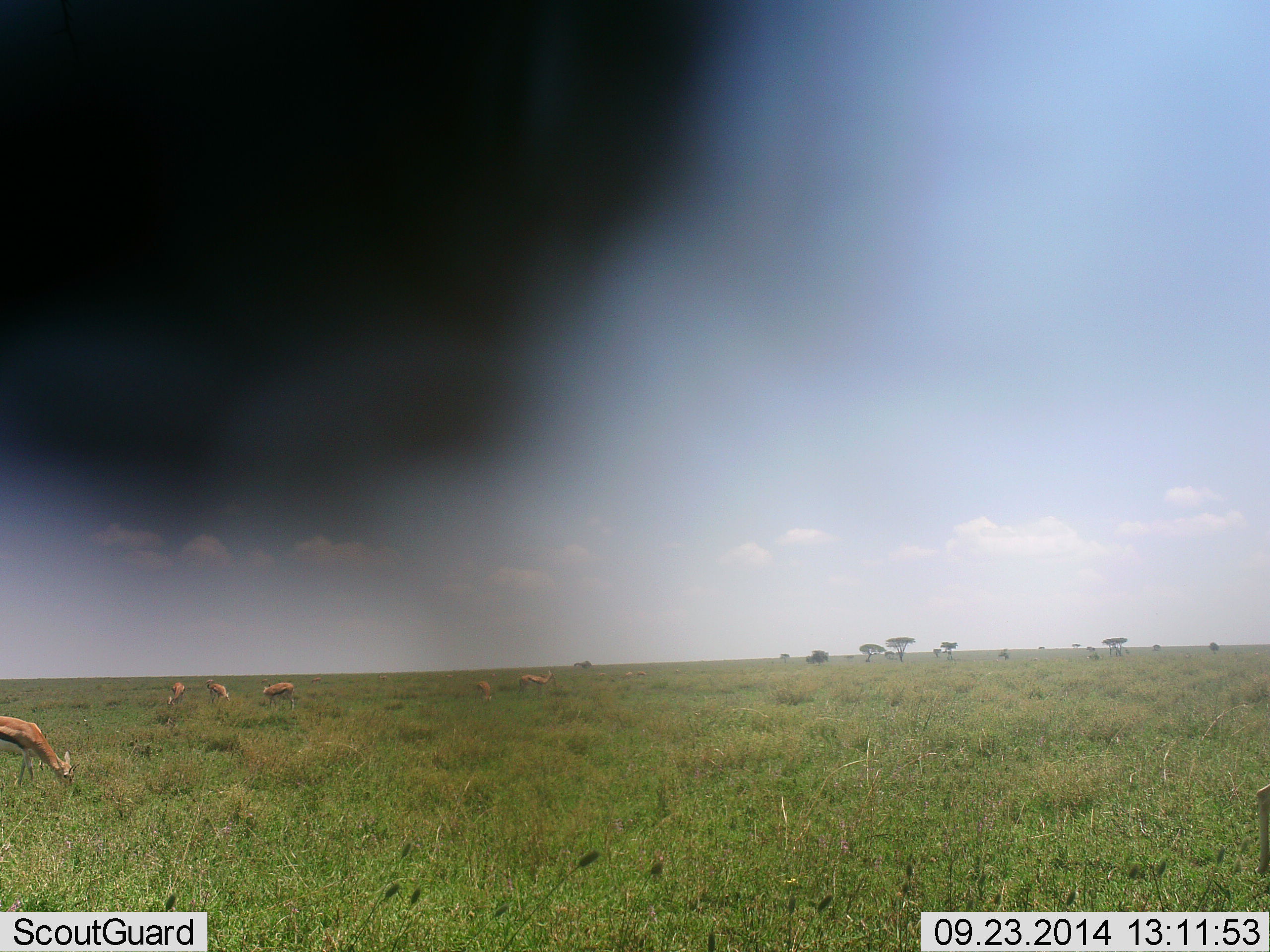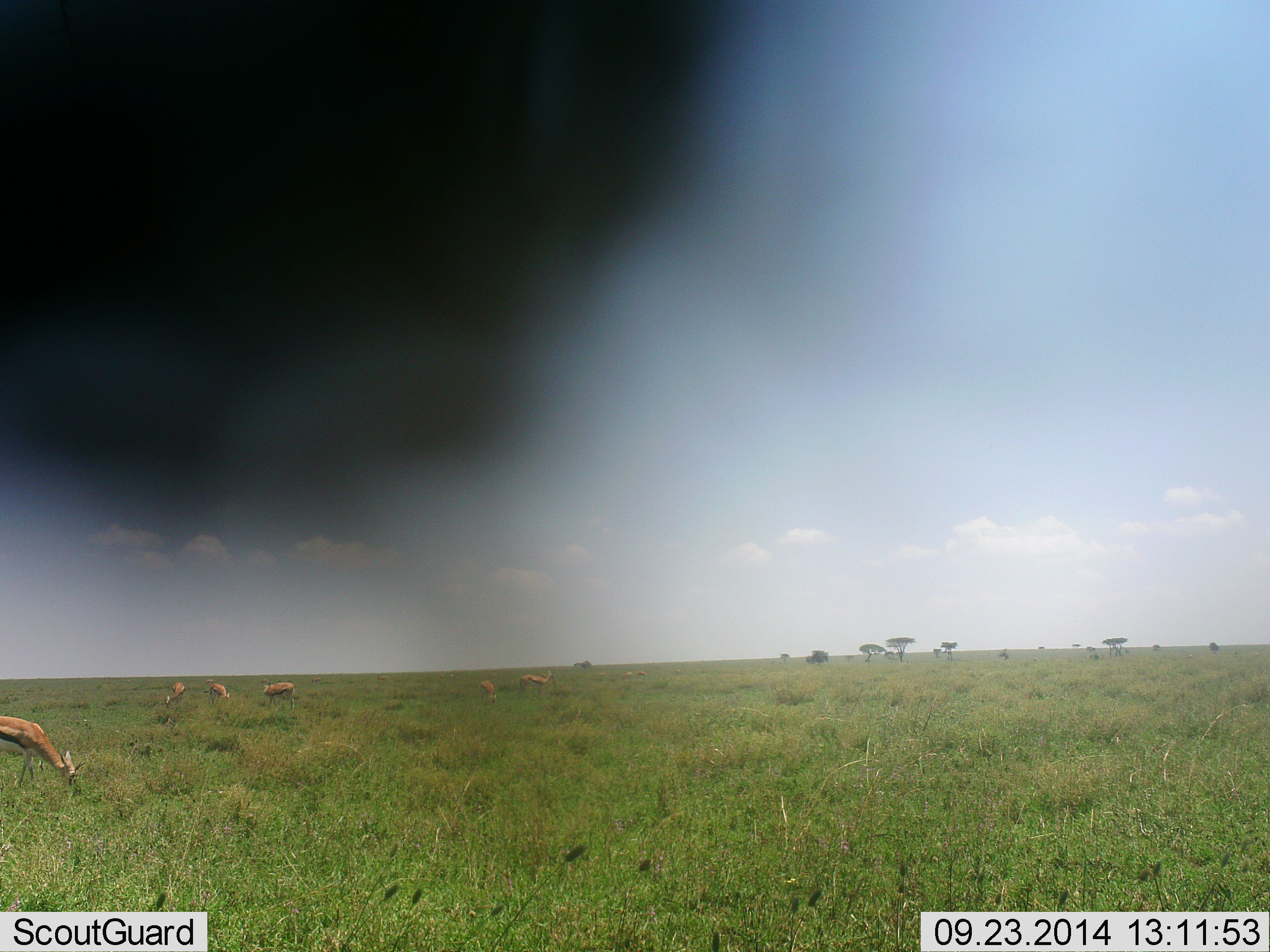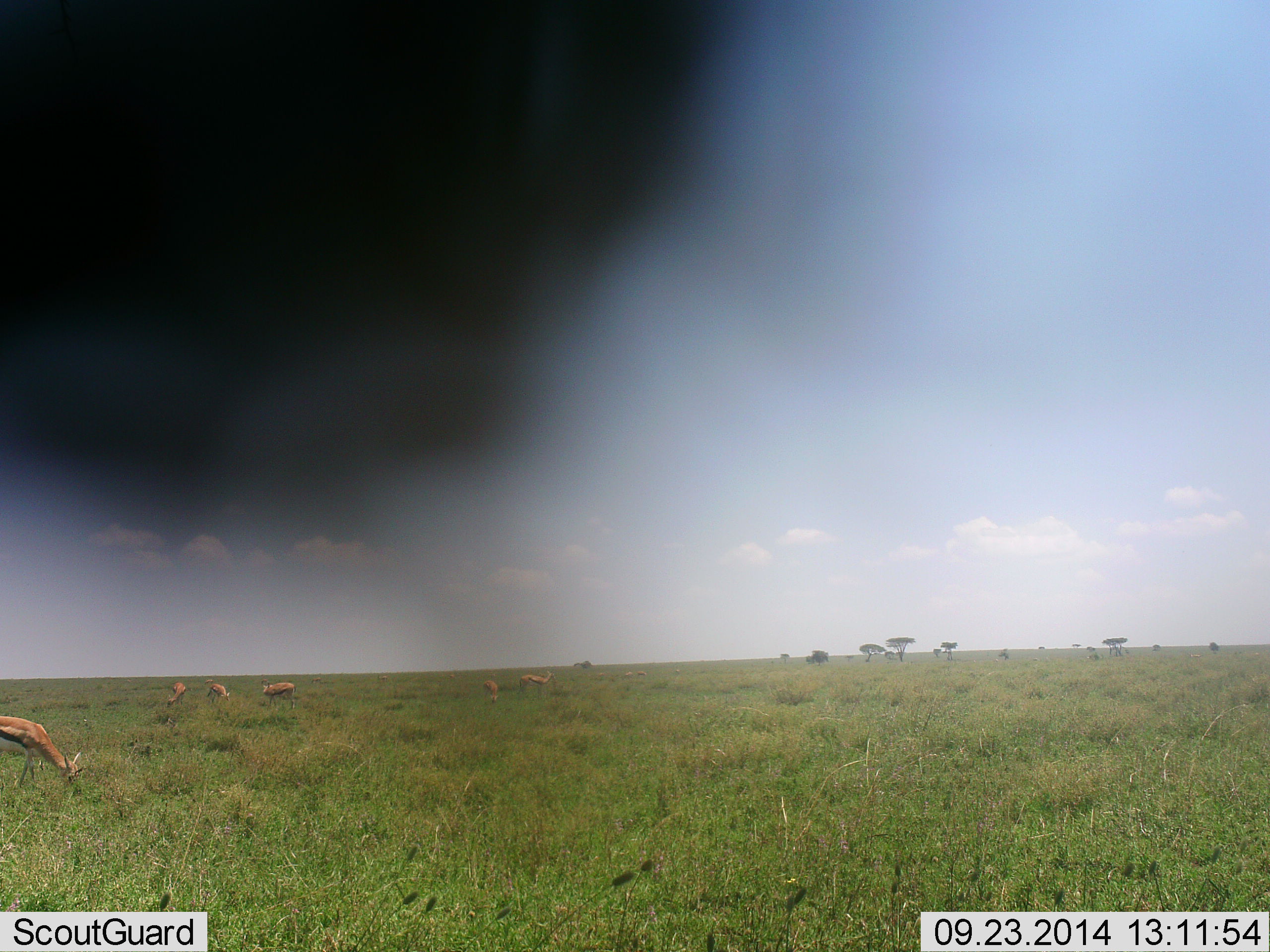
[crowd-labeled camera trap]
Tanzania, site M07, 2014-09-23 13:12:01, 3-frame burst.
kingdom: Animalia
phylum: Chordata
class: Mammalia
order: Artiodactyla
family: Bovidae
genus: Eudorcas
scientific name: Eudorcas thomsonii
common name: thomson's gazelle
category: gazellethomsons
Gazellethomsons (thomson's gazelle) (Eudorcas thomsonii), count 6. Behavior (volunteer vote fractions): standing 30%, resting 0%, moving 10%, interacting 0%. Young present (vote fraction): 0%. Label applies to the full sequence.